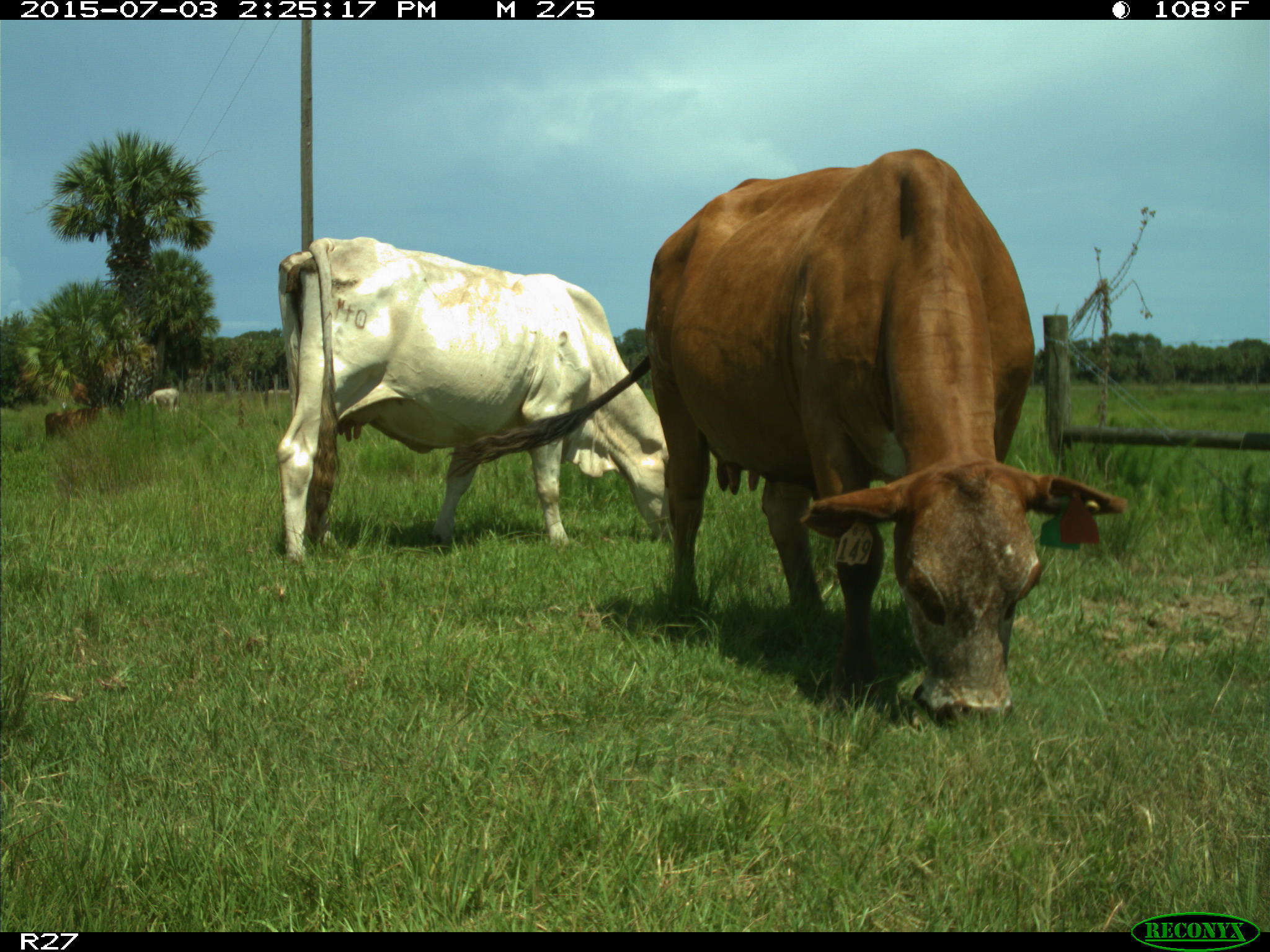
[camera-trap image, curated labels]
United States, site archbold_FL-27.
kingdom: Animalia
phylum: Chordata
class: Mammalia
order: Artiodactyla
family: Bovidae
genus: Bos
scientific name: Bos taurus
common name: domestic cow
Bos taurus (domestic cow).